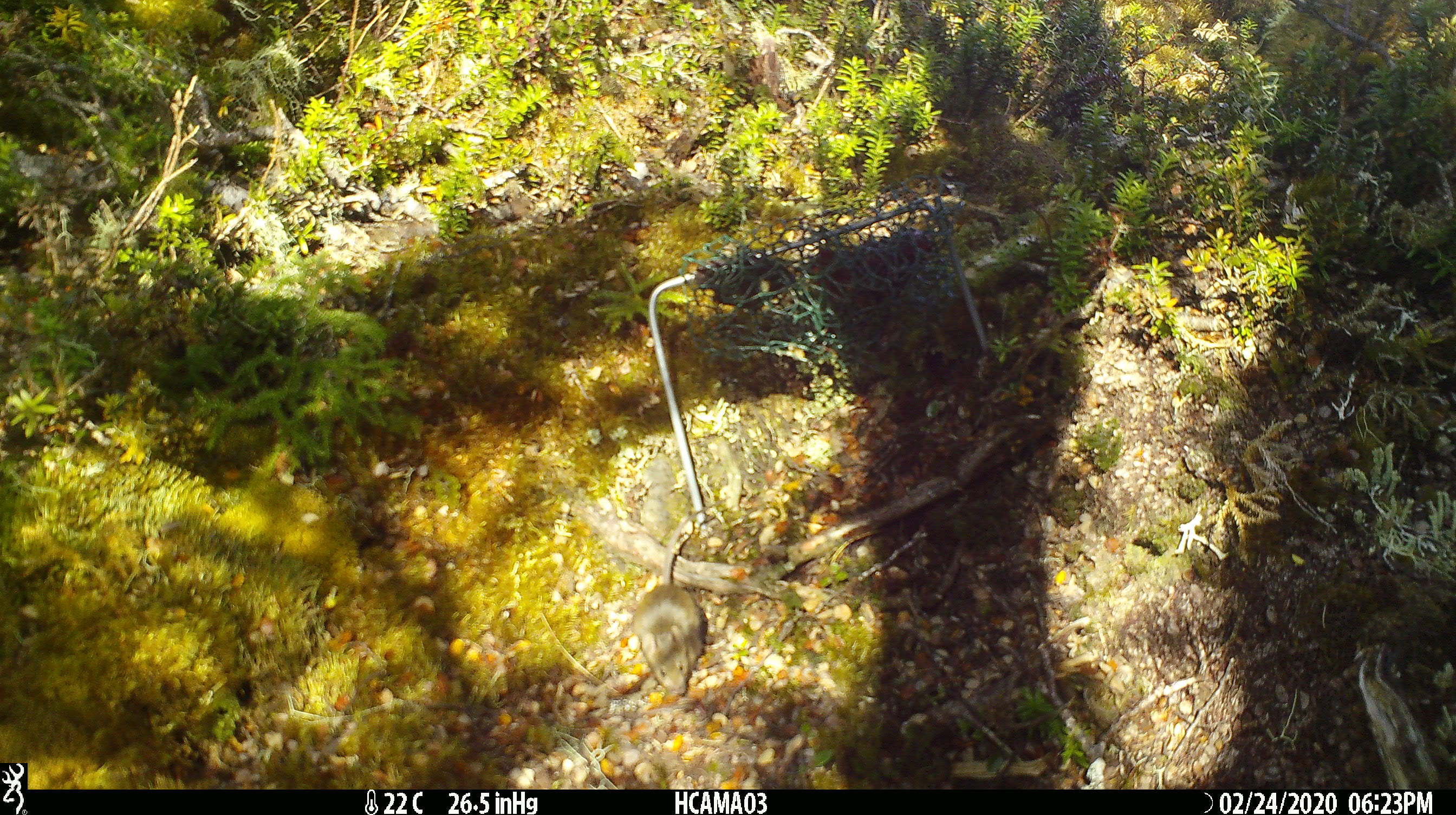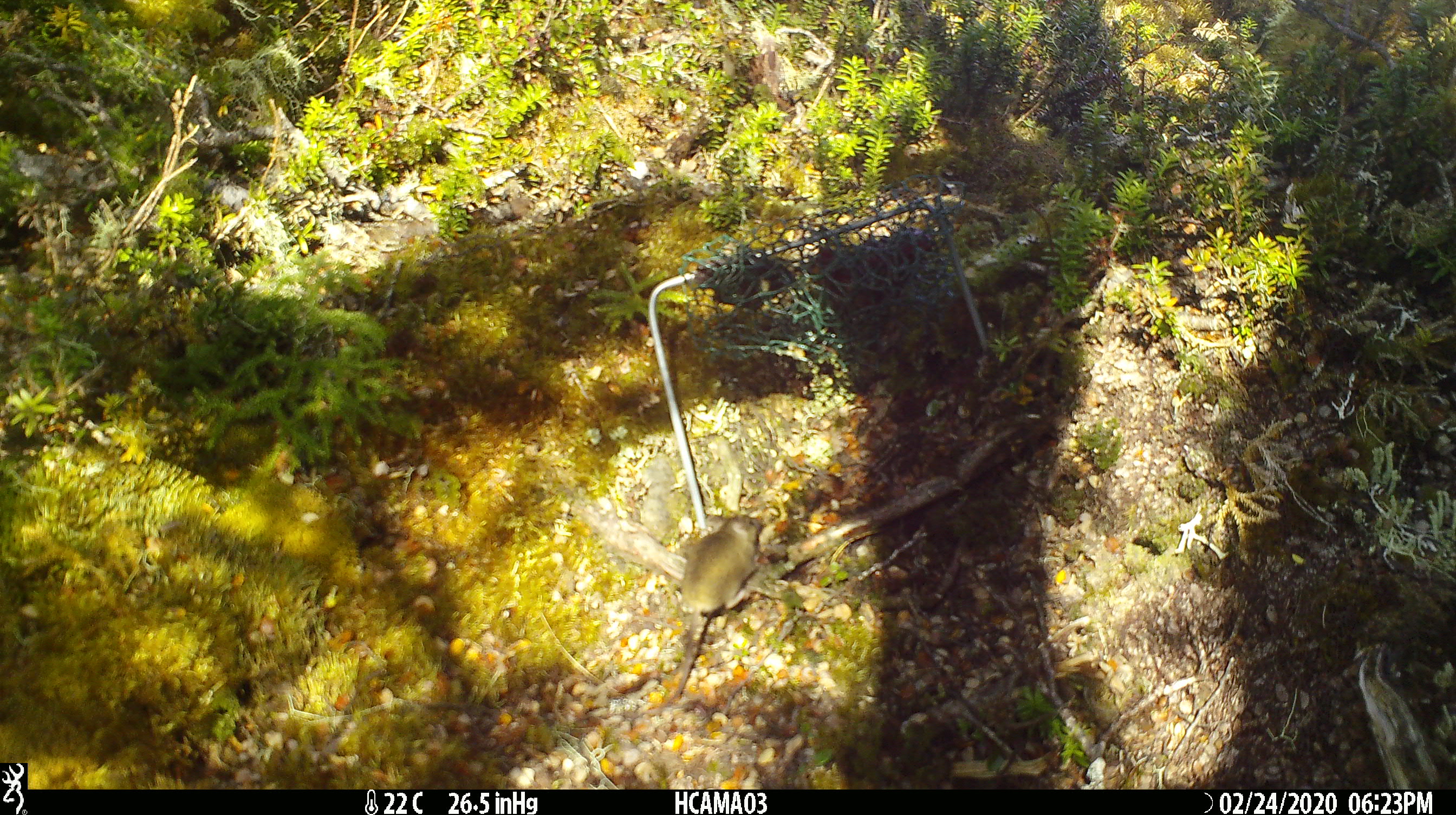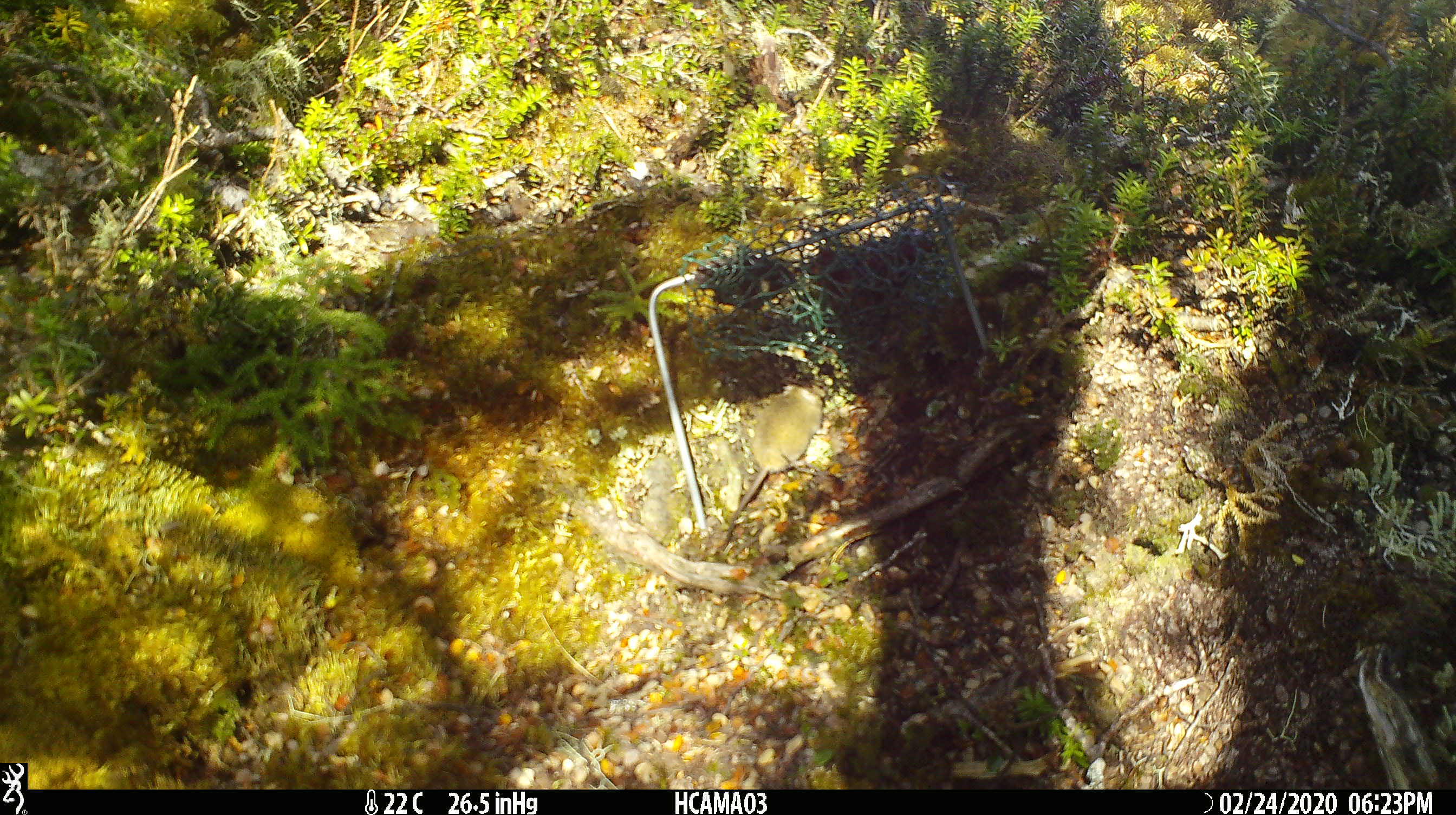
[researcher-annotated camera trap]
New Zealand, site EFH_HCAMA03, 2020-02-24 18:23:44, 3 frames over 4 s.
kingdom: Animalia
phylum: Chordata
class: Mammalia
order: Rodentia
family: Muridae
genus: Mus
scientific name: Mus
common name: mouse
Mouse (Mus).